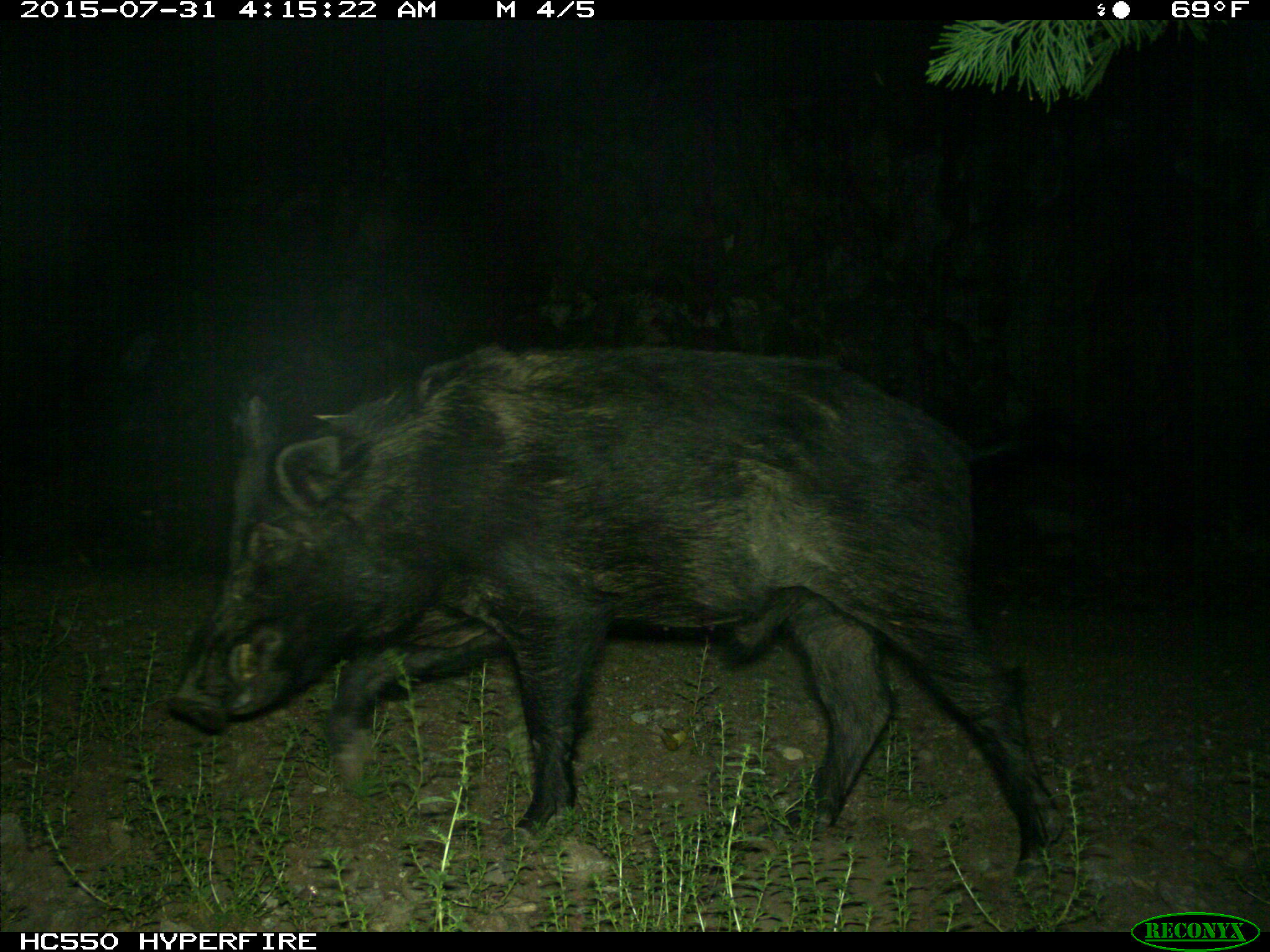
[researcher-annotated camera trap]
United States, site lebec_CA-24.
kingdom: Animalia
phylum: Chordata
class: Mammalia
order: Artiodactyla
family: Suidae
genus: Sus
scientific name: Sus scrofa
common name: wild boar